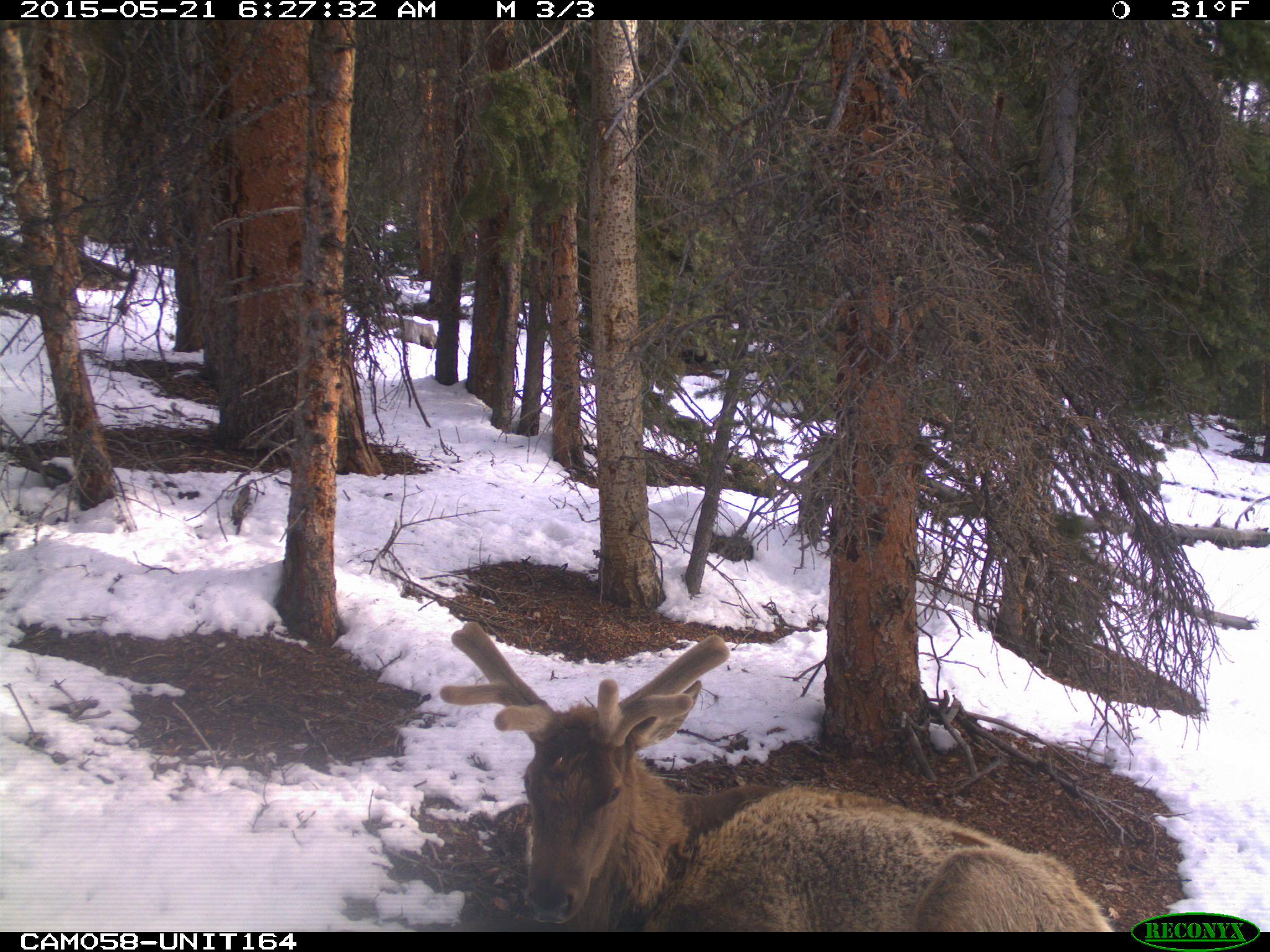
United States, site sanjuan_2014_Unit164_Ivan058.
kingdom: Animalia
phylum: Chordata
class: Mammalia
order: Artiodactyla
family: Cervidae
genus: Cervus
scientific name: Cervus elaphus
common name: red deer